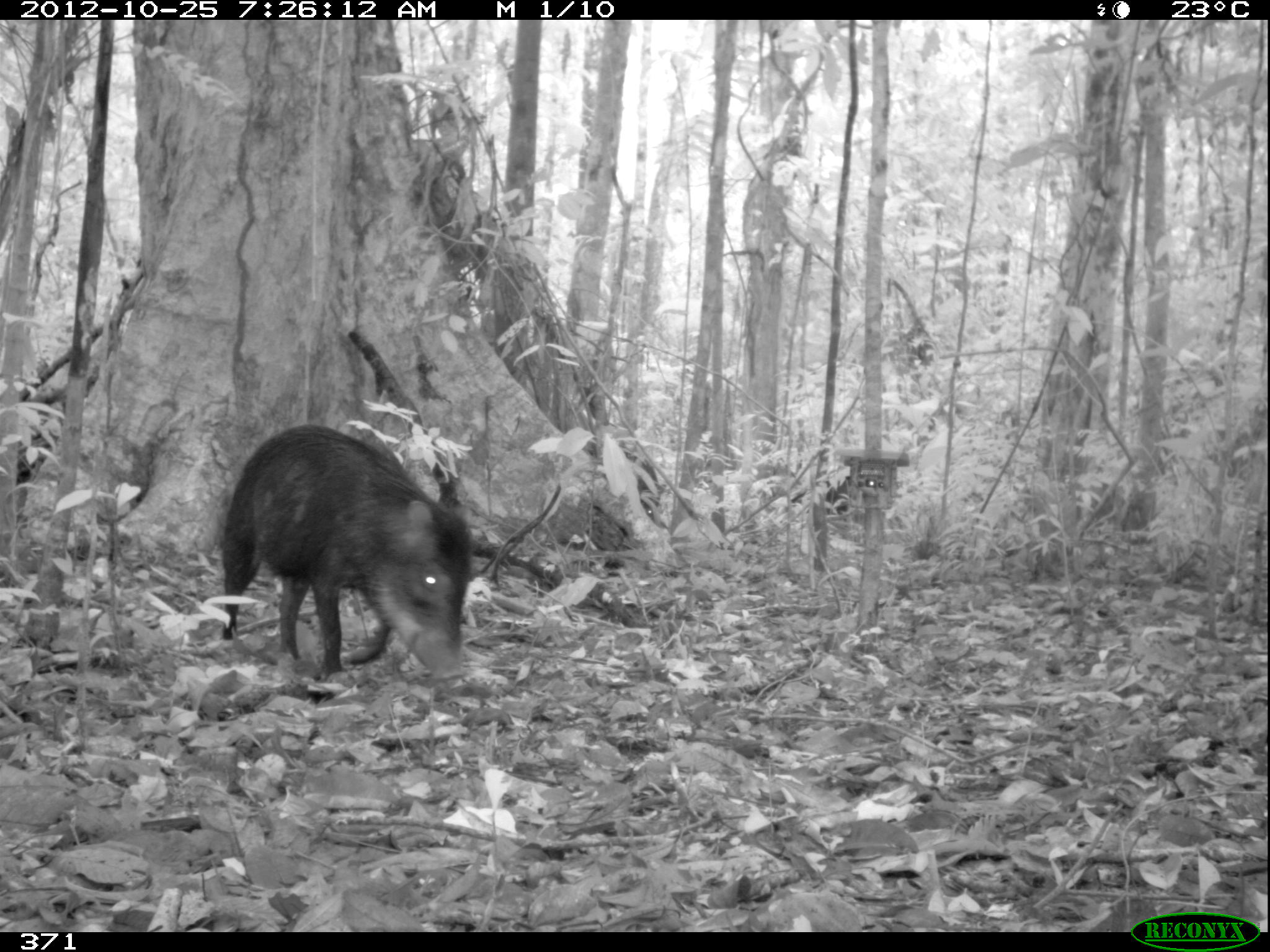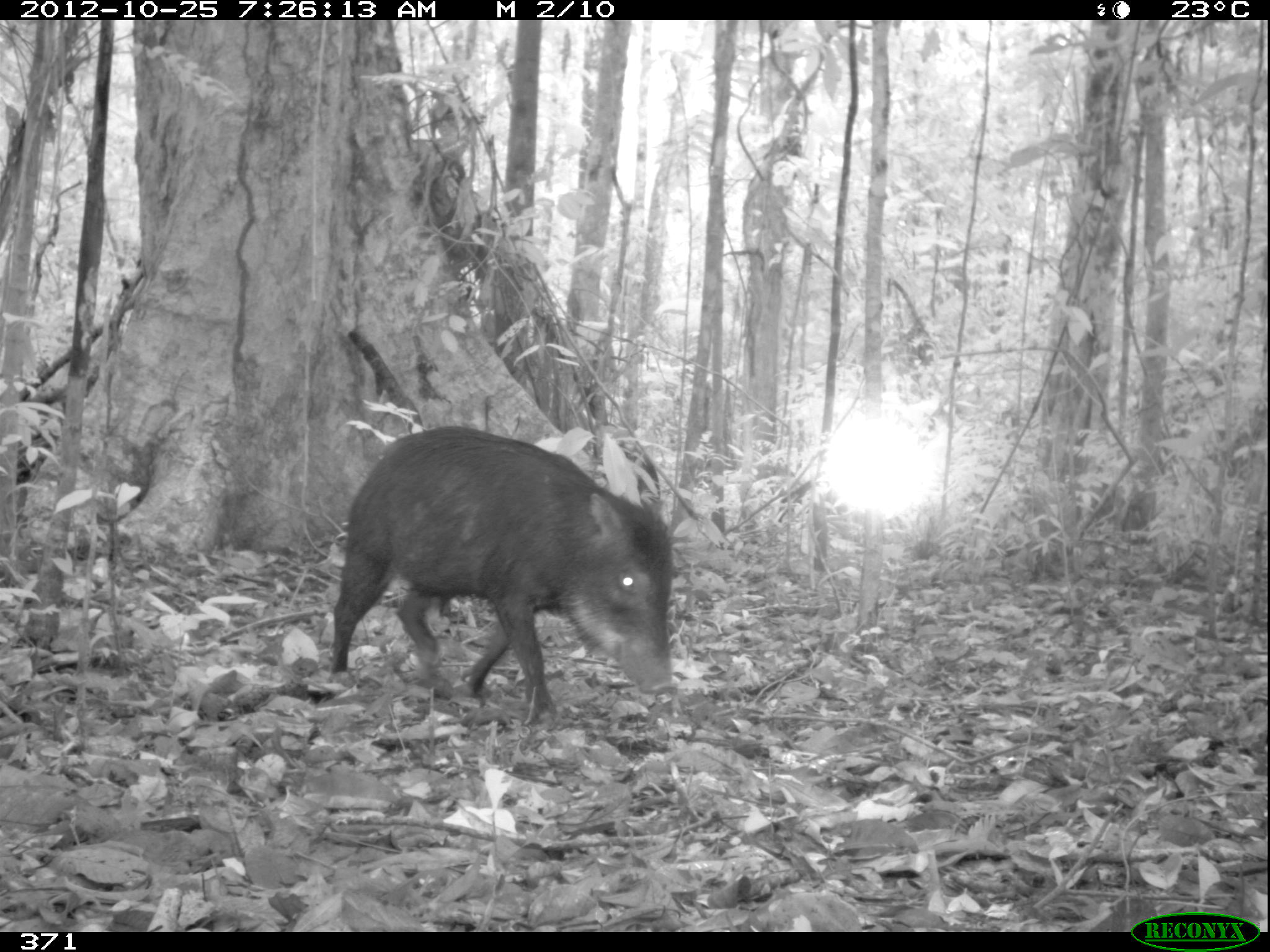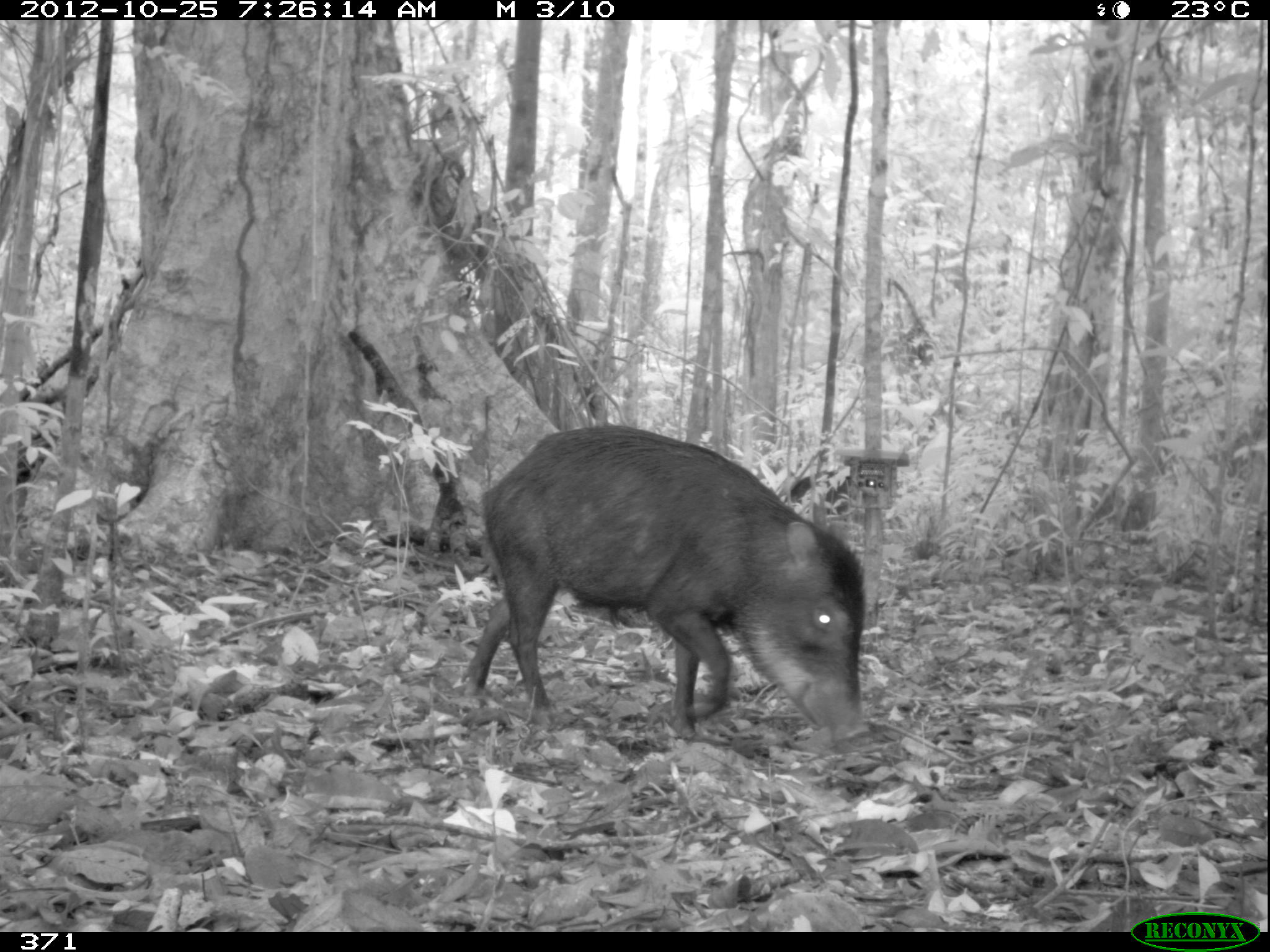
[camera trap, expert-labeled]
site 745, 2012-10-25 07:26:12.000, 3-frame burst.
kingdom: Animalia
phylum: Chordata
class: Mammalia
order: Artiodactyla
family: Tayassuidae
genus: Tayassu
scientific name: Tayassu pecari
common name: white-lipped peccary